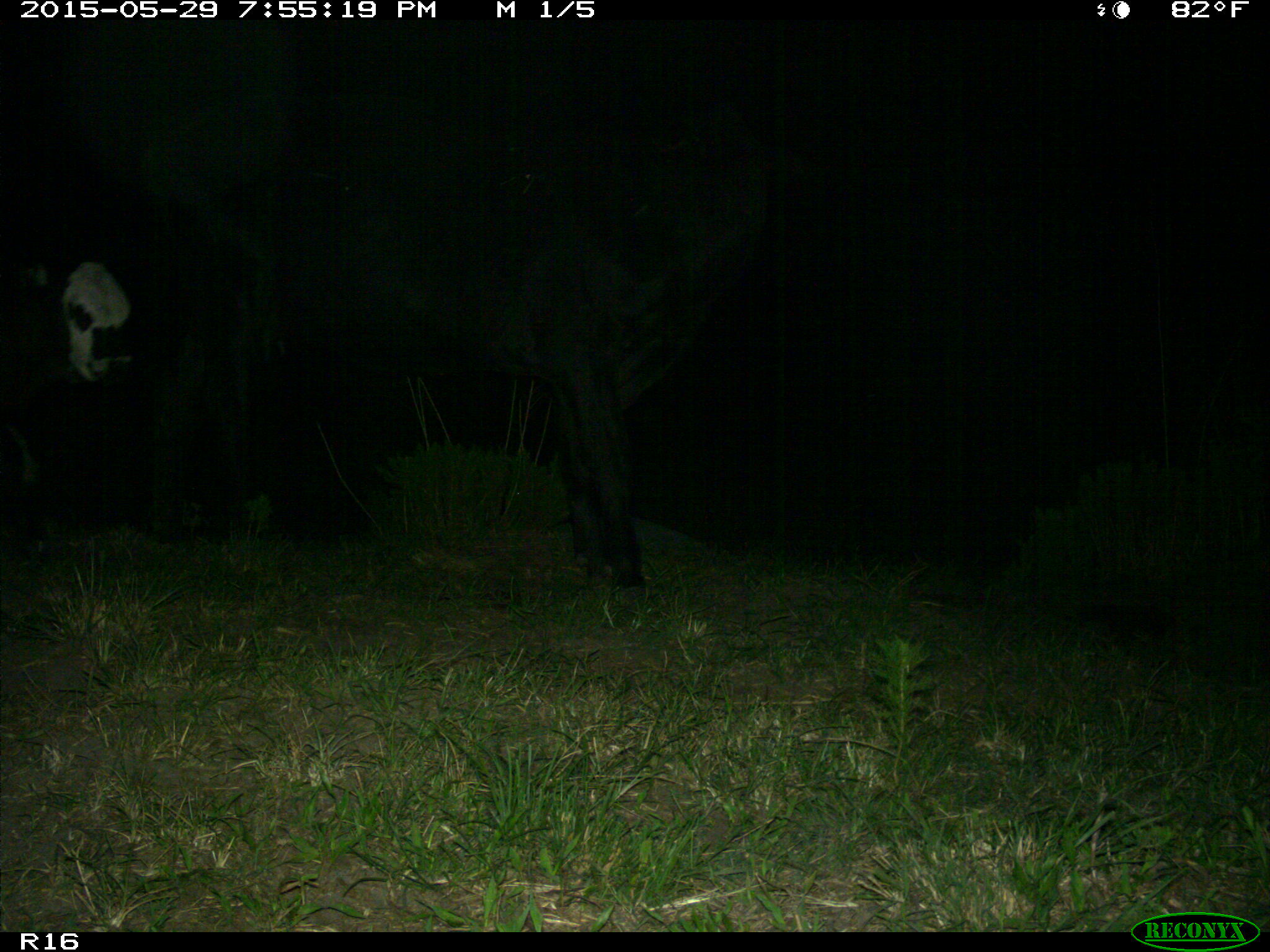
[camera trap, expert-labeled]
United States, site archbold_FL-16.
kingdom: Animalia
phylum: Chordata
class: Mammalia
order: Artiodactyla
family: Bovidae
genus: Bos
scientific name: Bos taurus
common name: domestic cow